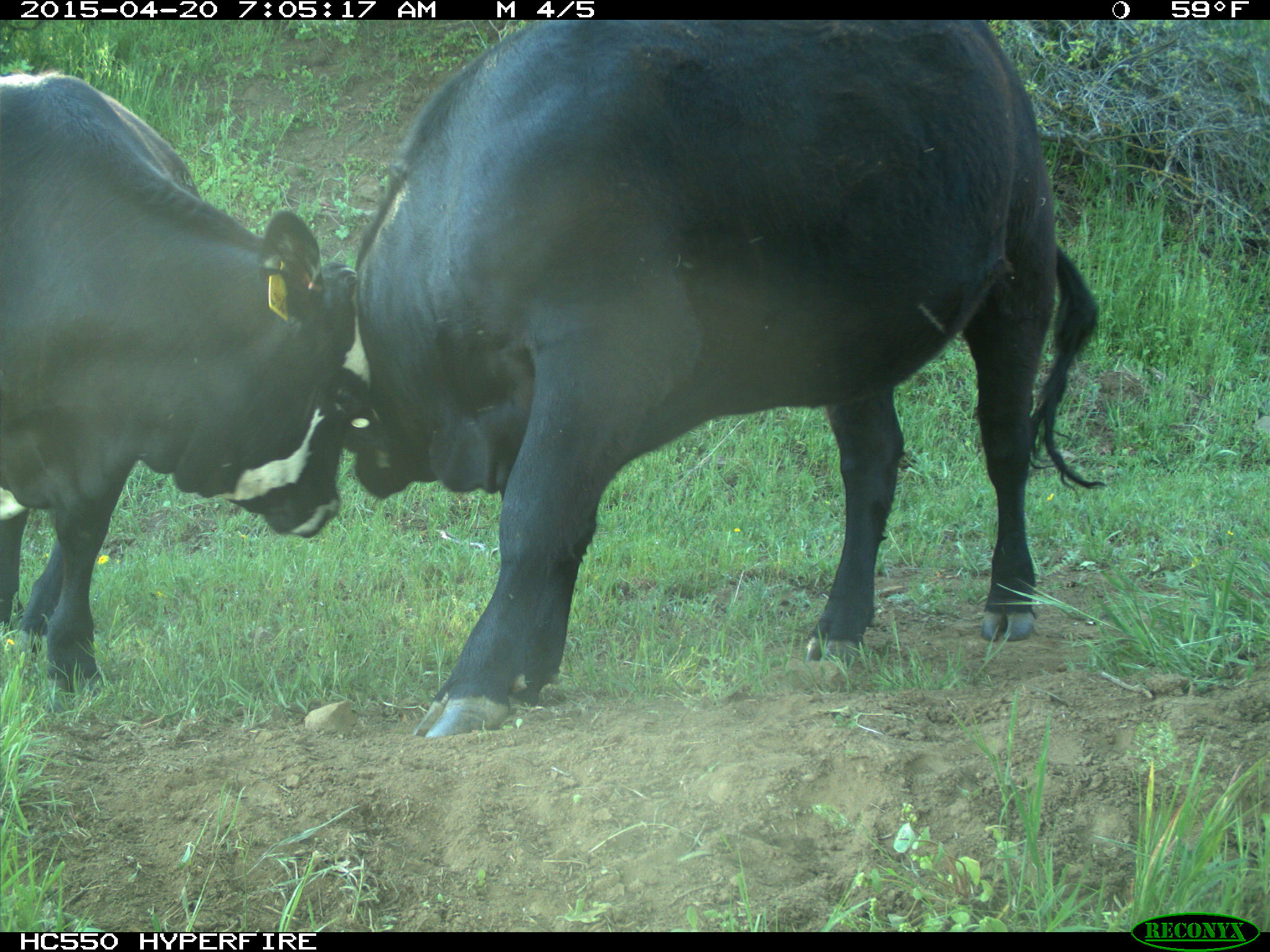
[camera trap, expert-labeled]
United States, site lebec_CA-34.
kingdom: Animalia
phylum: Chordata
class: Mammalia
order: Artiodactyla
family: Bovidae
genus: Bos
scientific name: Bos taurus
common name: domestic cow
Bos taurus (domestic cow).